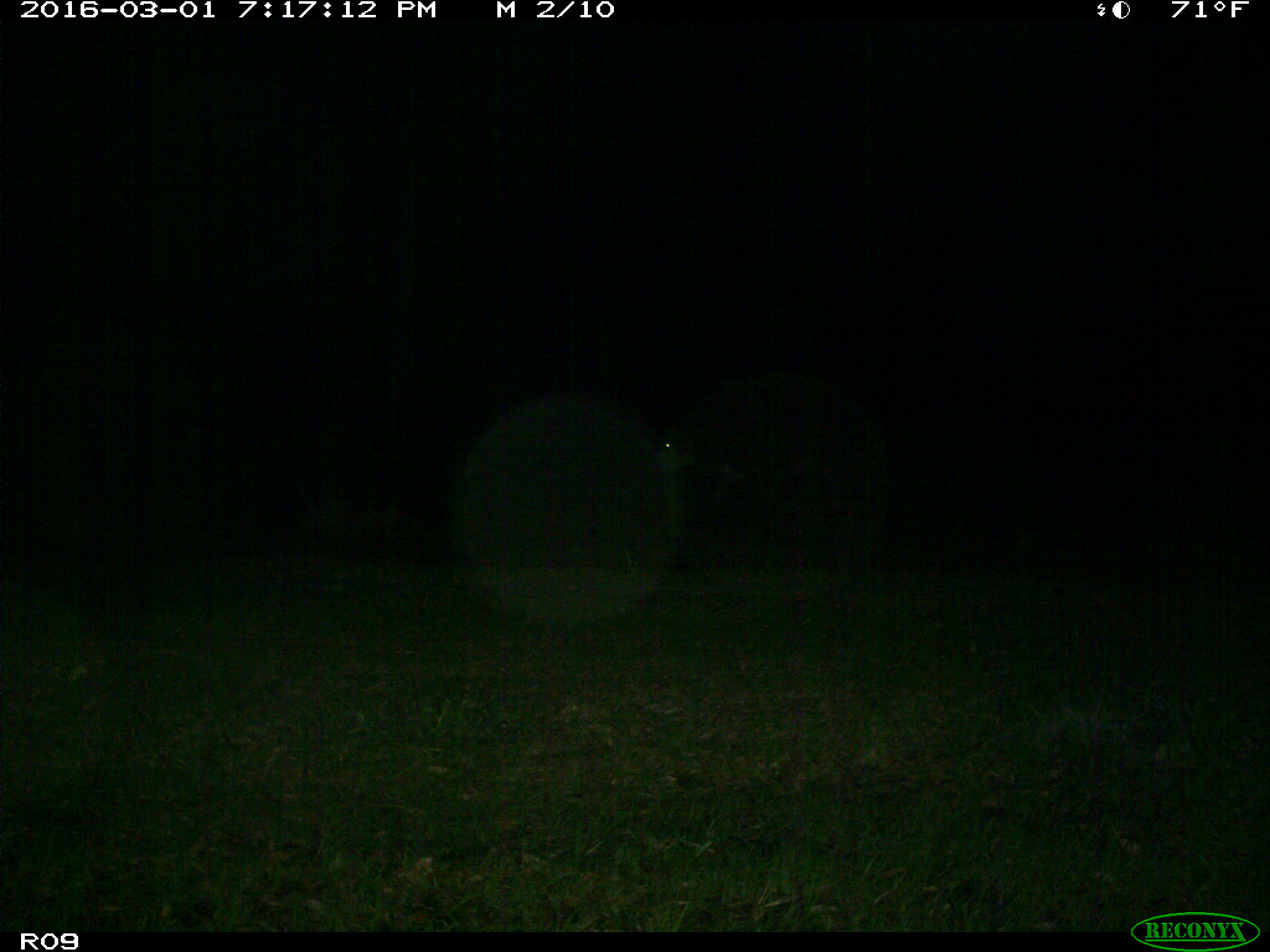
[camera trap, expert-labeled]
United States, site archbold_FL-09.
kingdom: Animalia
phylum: Chordata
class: Mammalia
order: Artiodactyla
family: Bovidae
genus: Bos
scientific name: Bos taurus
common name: domestic cow